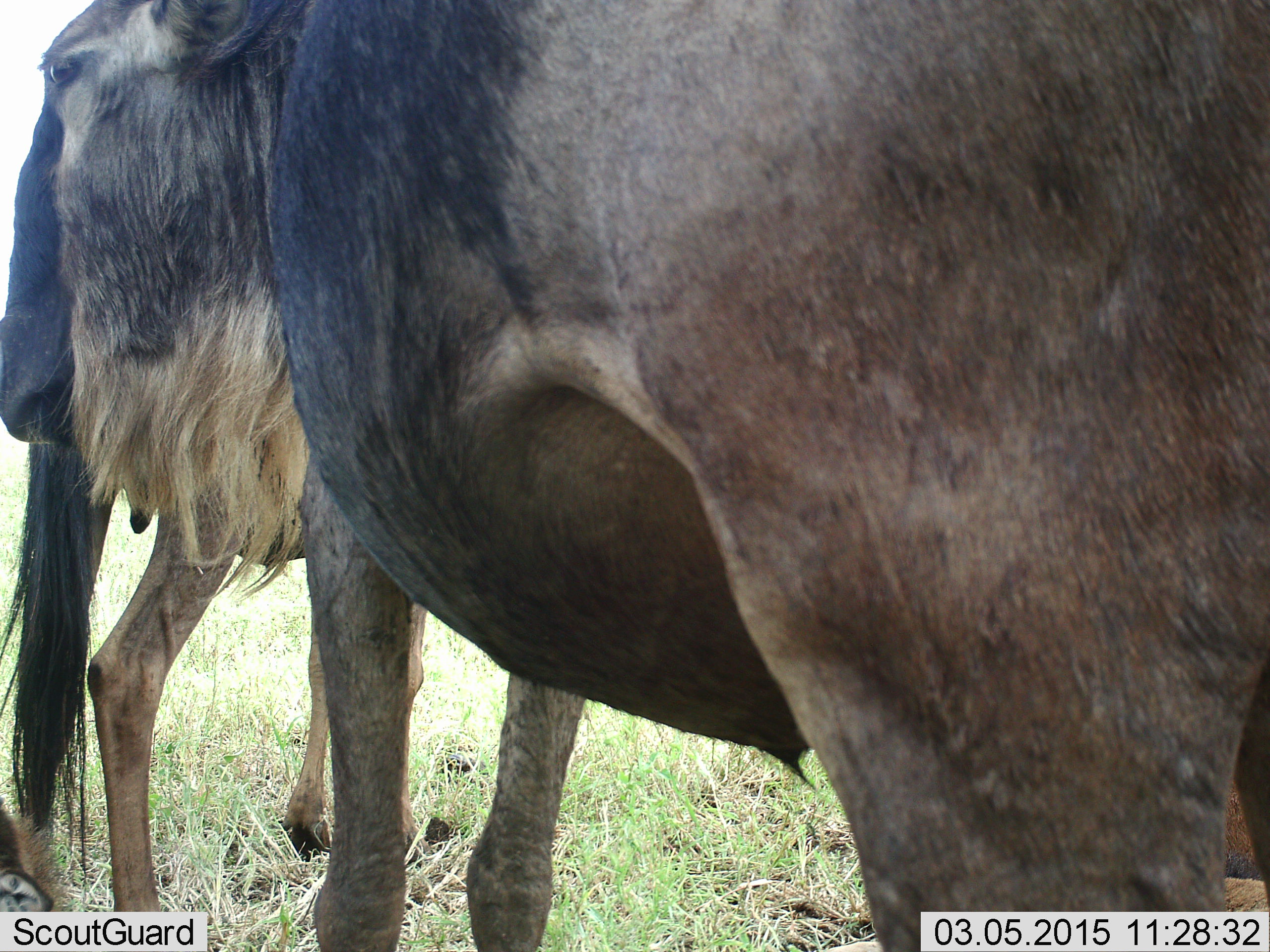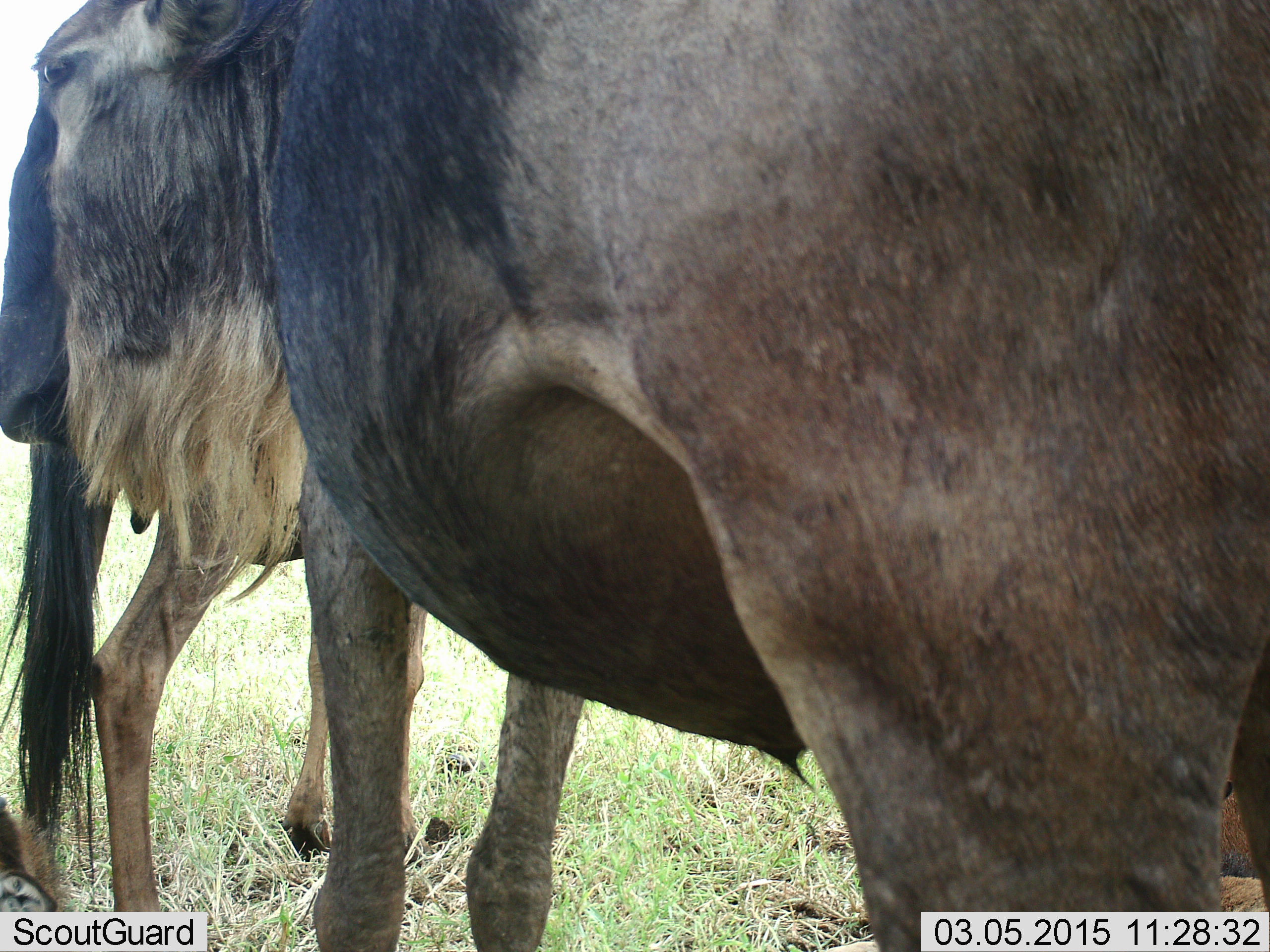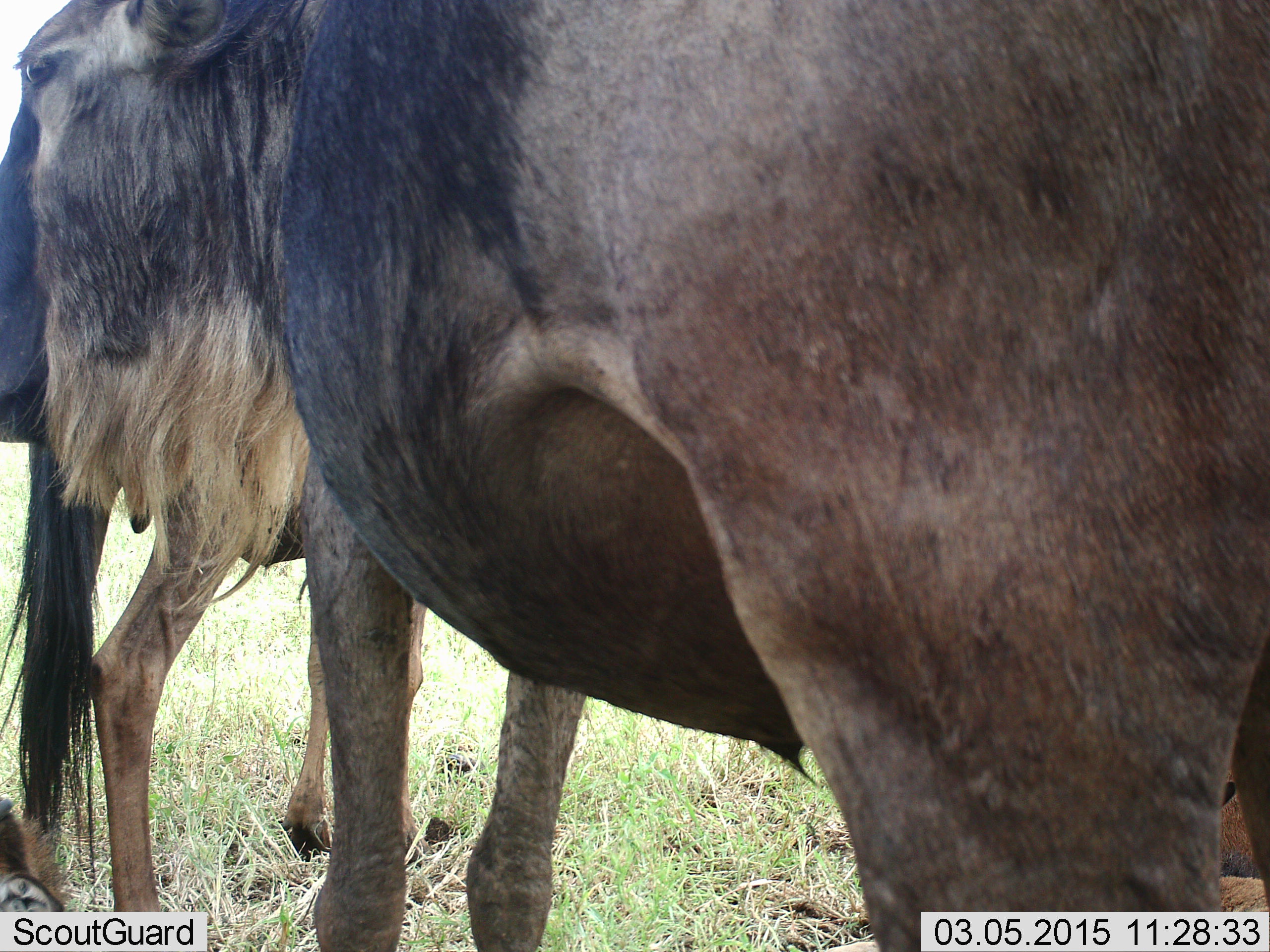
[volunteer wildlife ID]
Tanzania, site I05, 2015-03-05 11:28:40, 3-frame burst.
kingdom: Animalia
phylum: Chordata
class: Mammalia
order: Artiodactyla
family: Bovidae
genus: Connochaetes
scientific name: Connochaetes taurinus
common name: blue wildebeest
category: wildebeest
Wildebeest (blue wildebeest) (Connochaetes taurinus), count 2. Behavior (volunteer vote fractions): standing 100%, resting 0%, moving 0%, interacting 0%. Young present (vote fraction): 0%. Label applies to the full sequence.